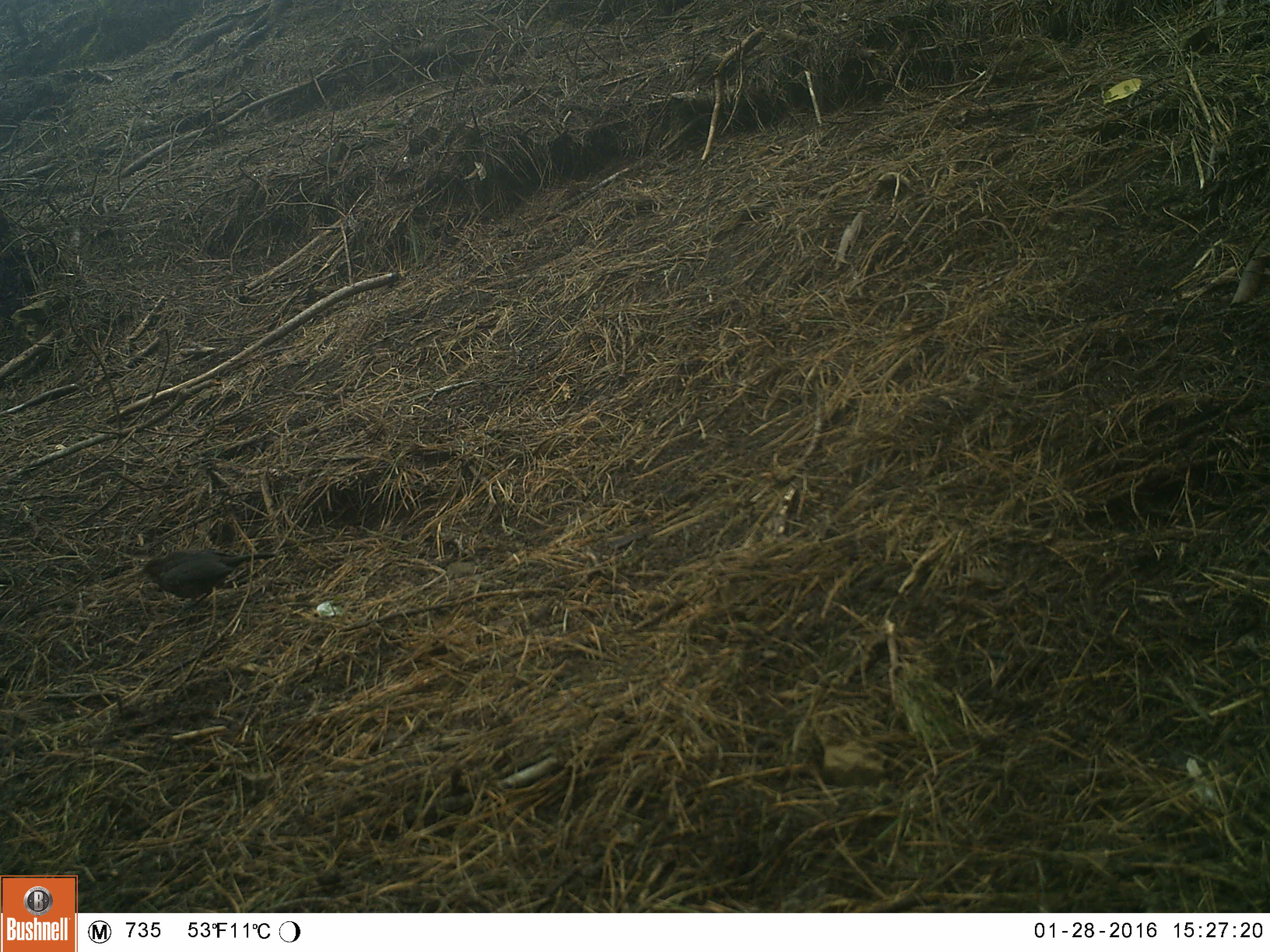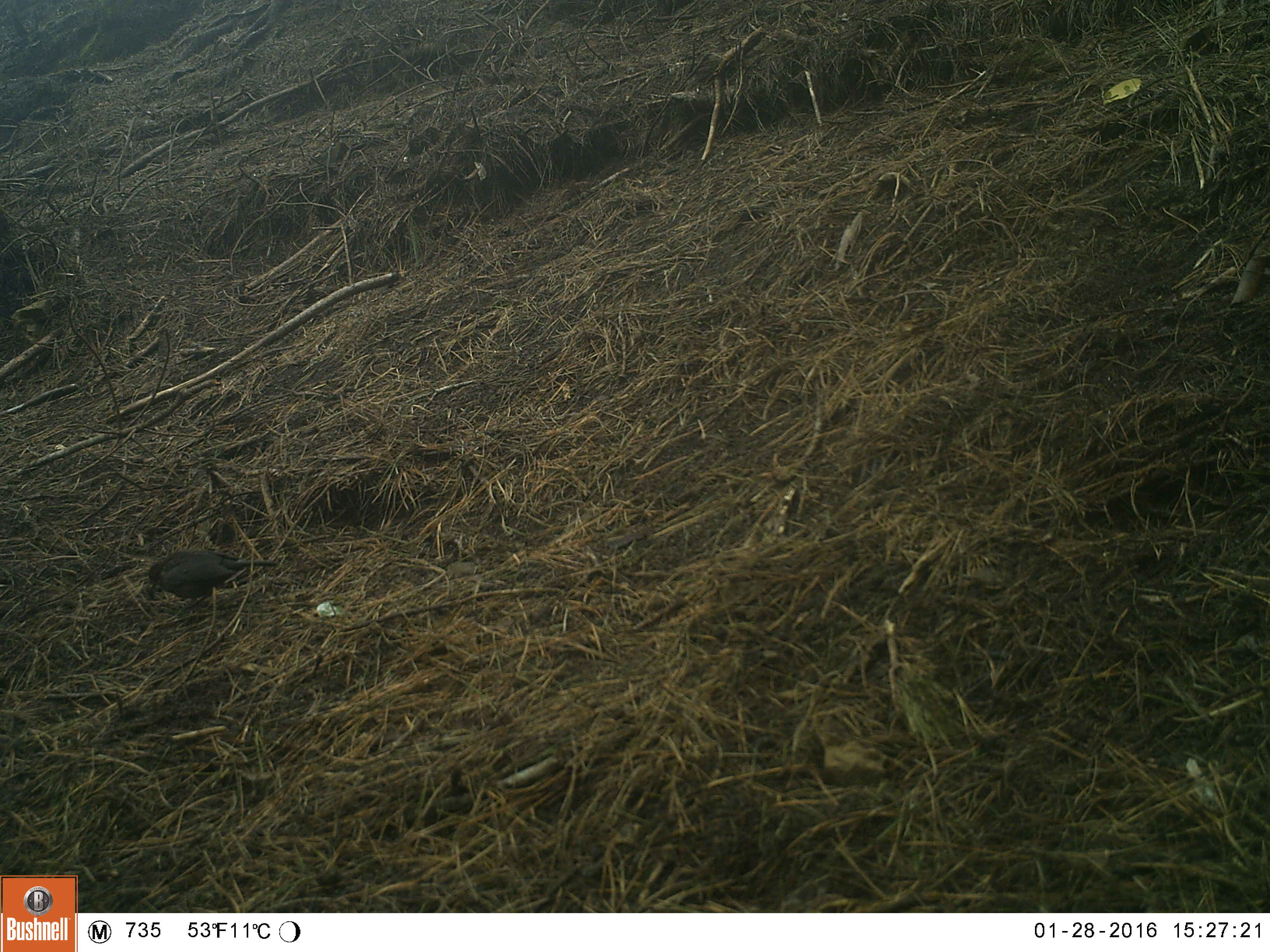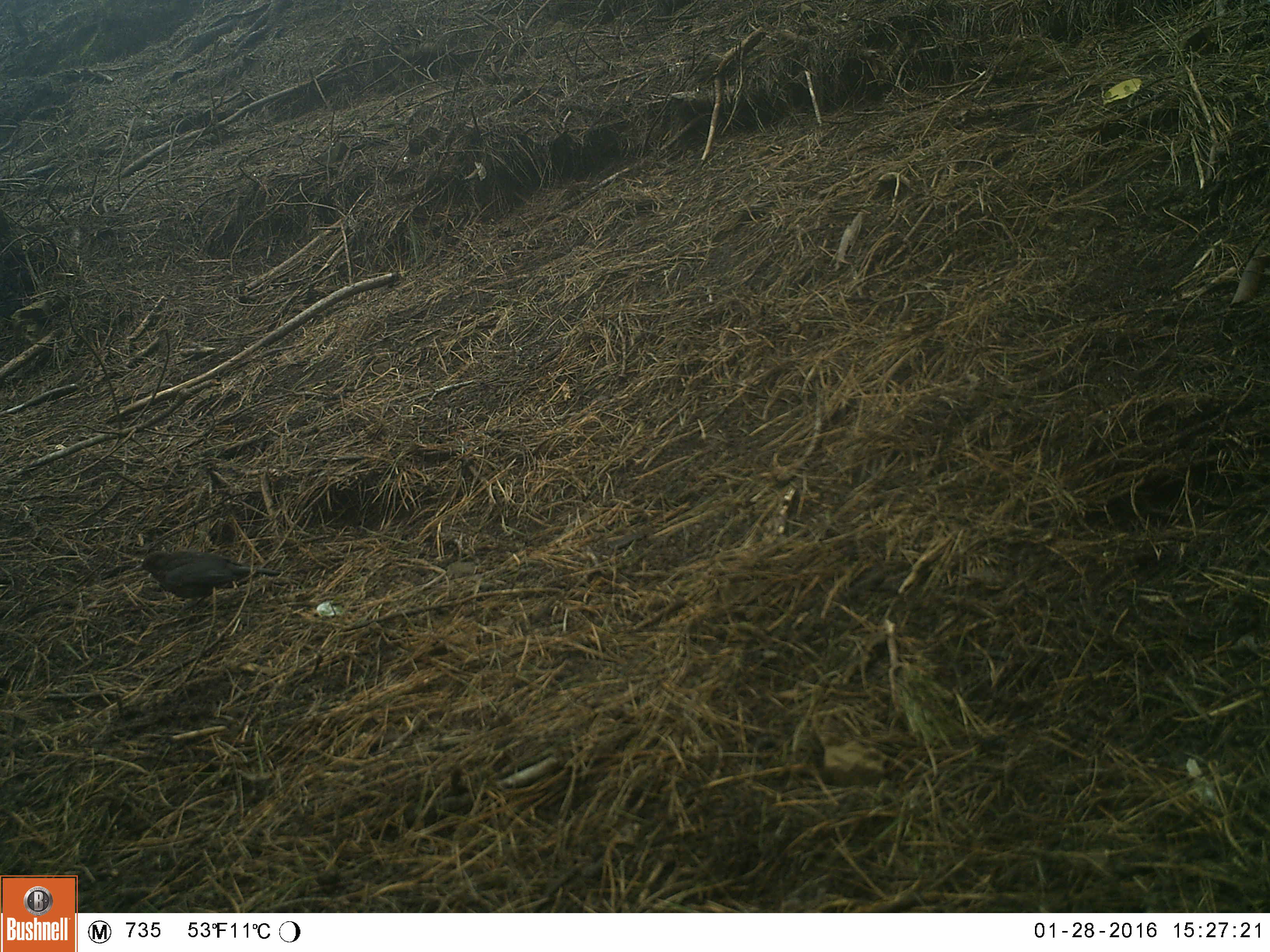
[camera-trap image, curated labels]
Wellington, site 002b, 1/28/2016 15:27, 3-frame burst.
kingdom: Animalia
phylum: Chordata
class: Aves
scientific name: Aves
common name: bird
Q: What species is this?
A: Bird (Aves).